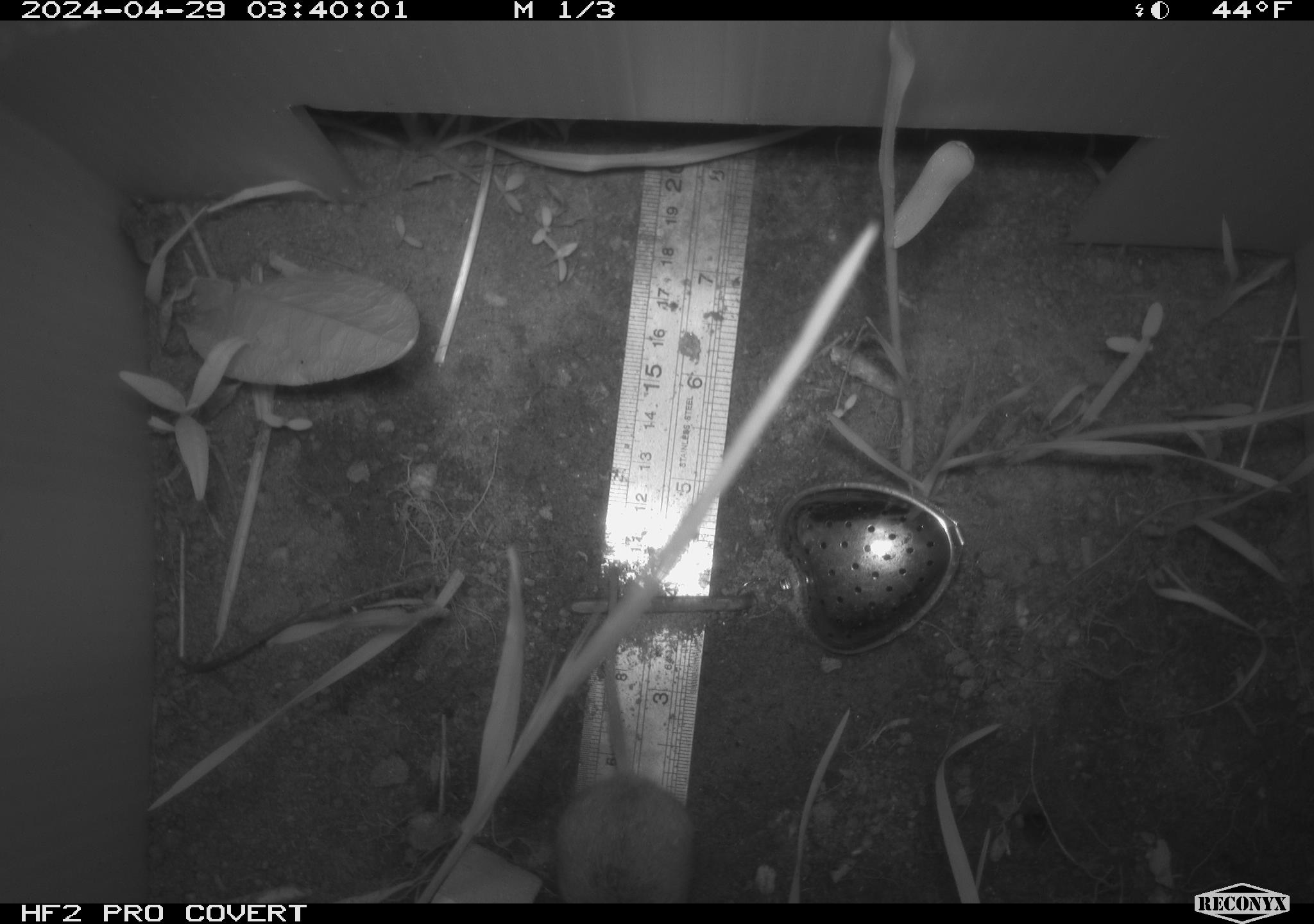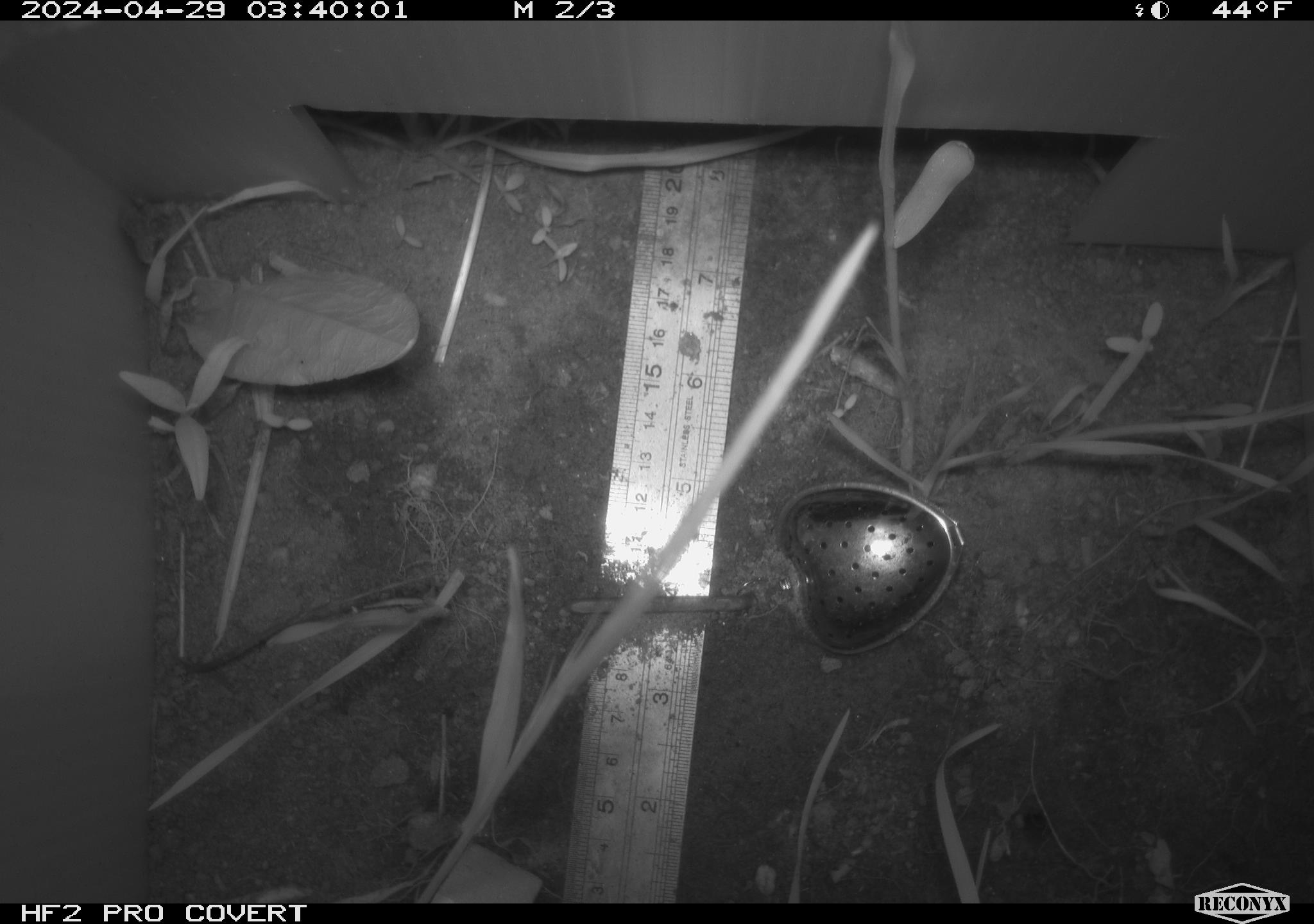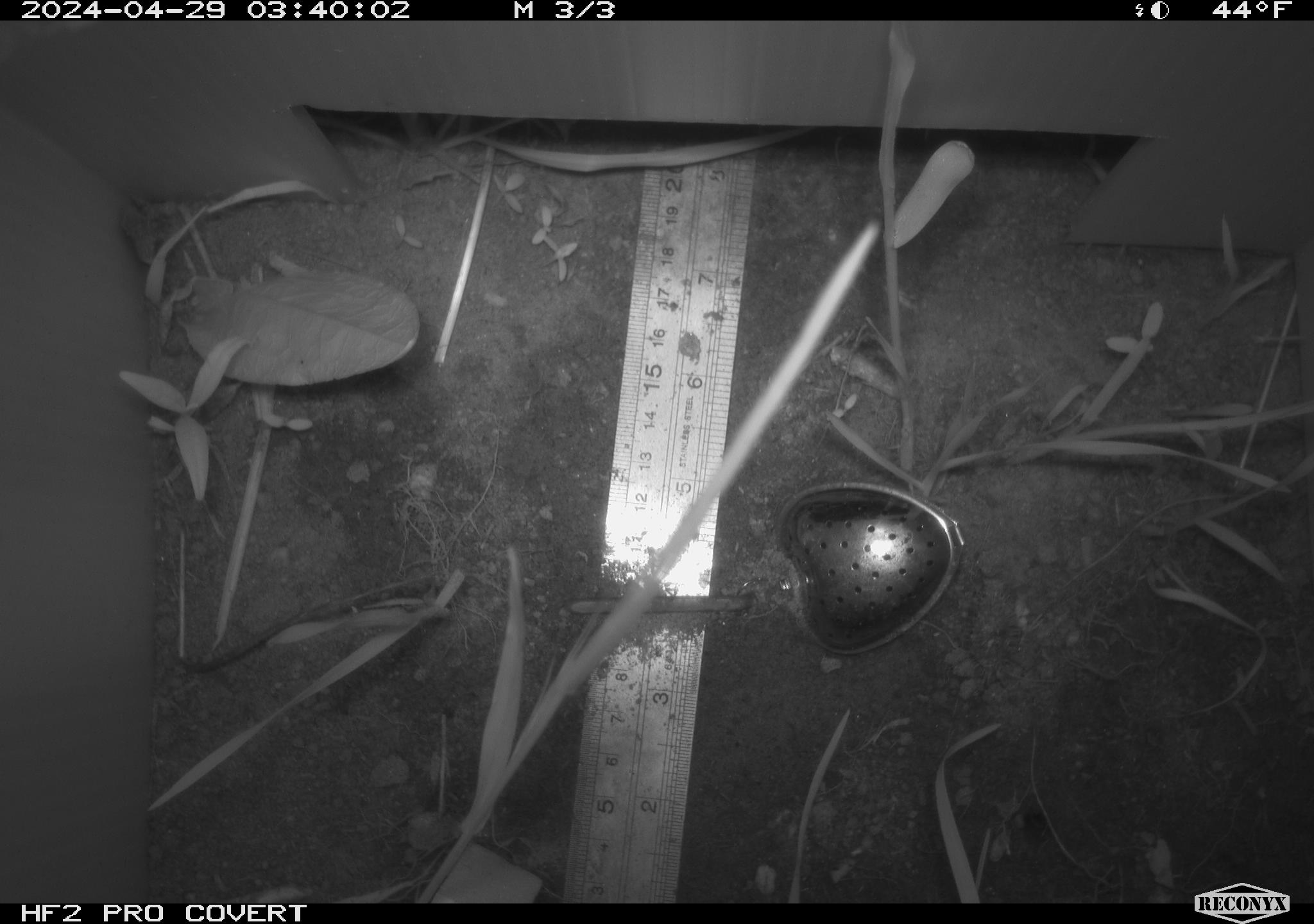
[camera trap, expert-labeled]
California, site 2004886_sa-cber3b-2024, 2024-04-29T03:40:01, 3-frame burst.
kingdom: Animalia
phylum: Chordata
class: Mammalia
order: Rodentia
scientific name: Rodentia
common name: mouse species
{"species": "mouse species (Rodentia)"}